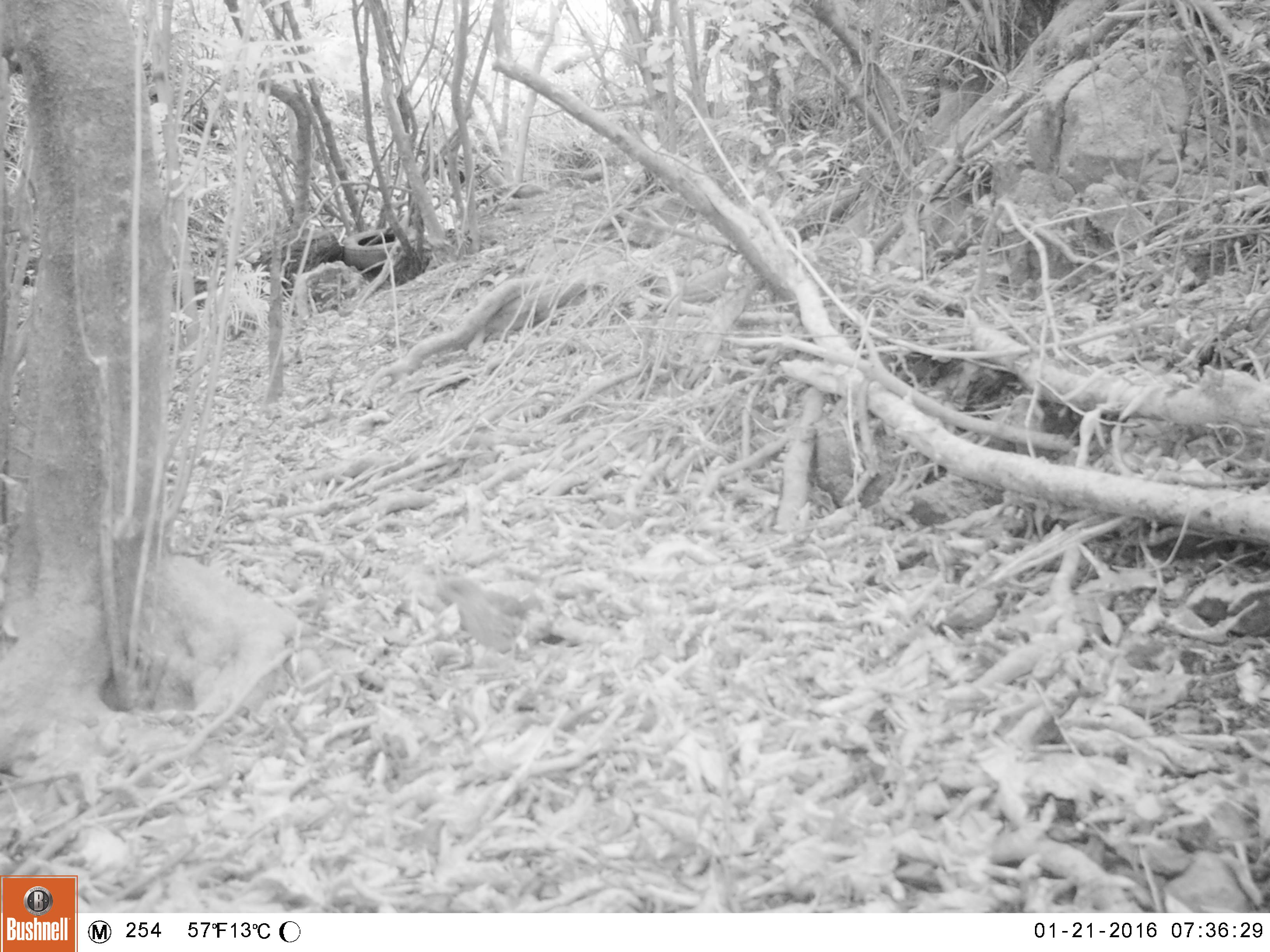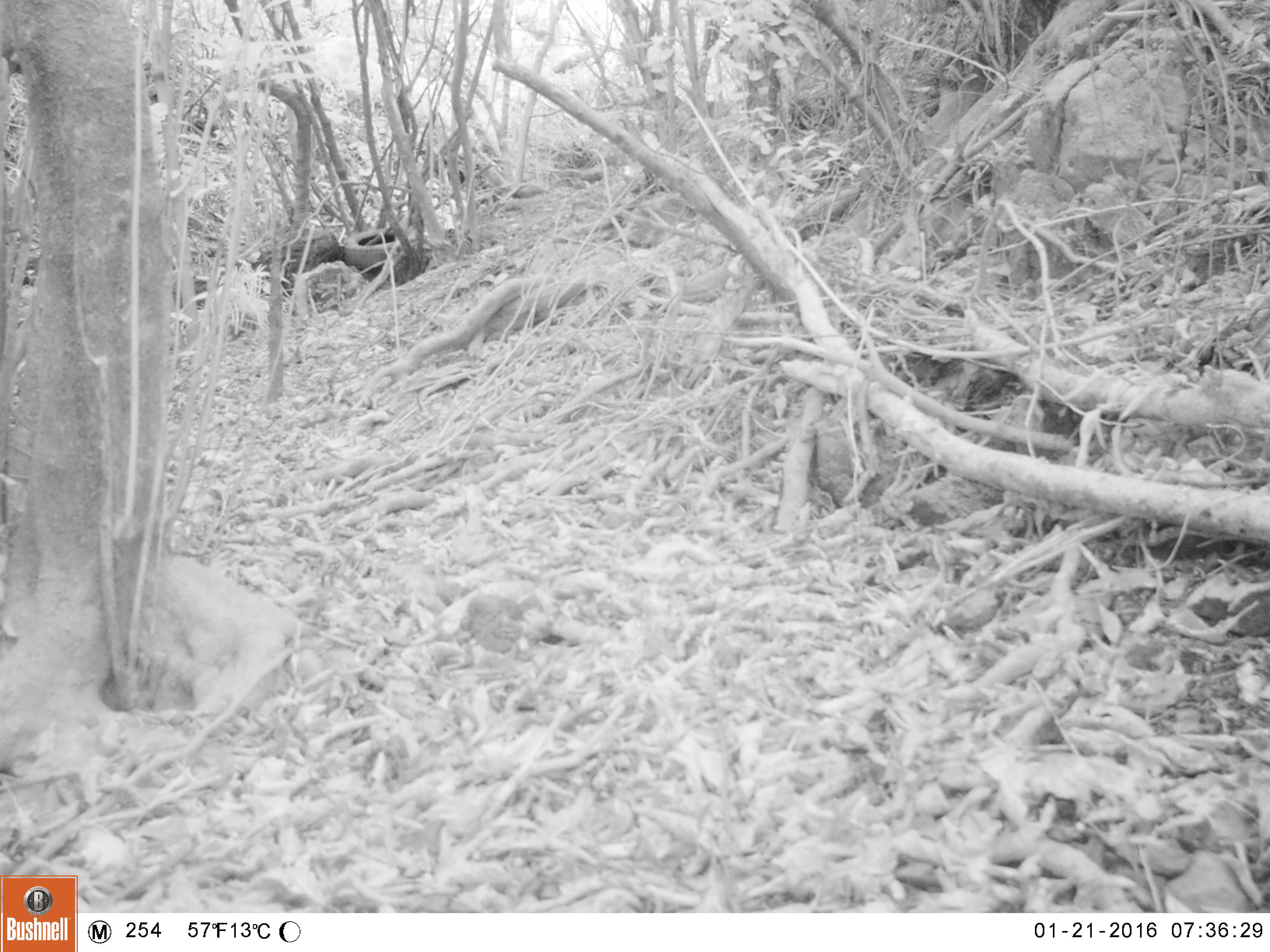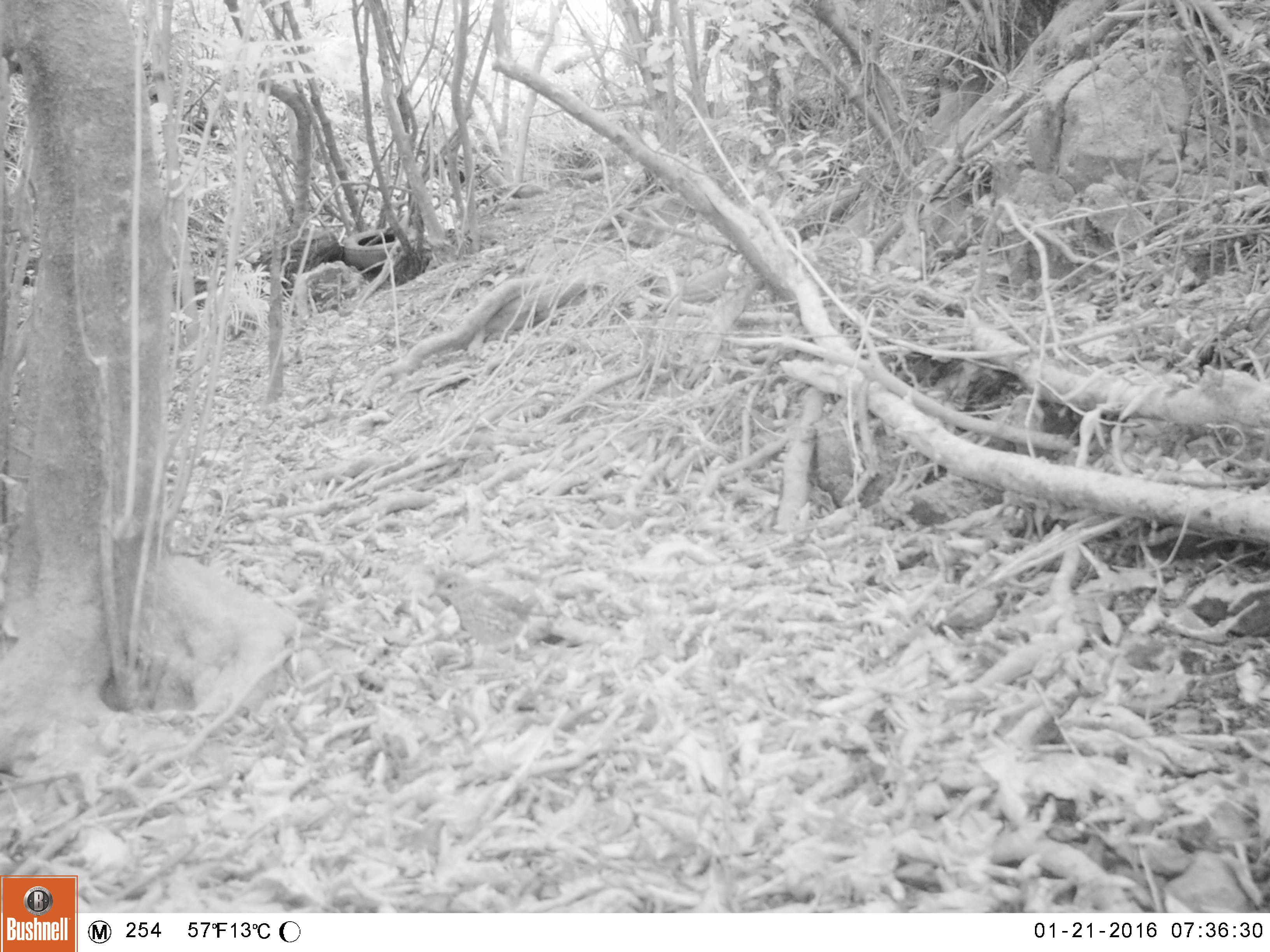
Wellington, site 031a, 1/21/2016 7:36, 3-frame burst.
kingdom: Animalia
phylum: Chordata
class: Aves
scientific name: Aves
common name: bird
Bird (Aves).